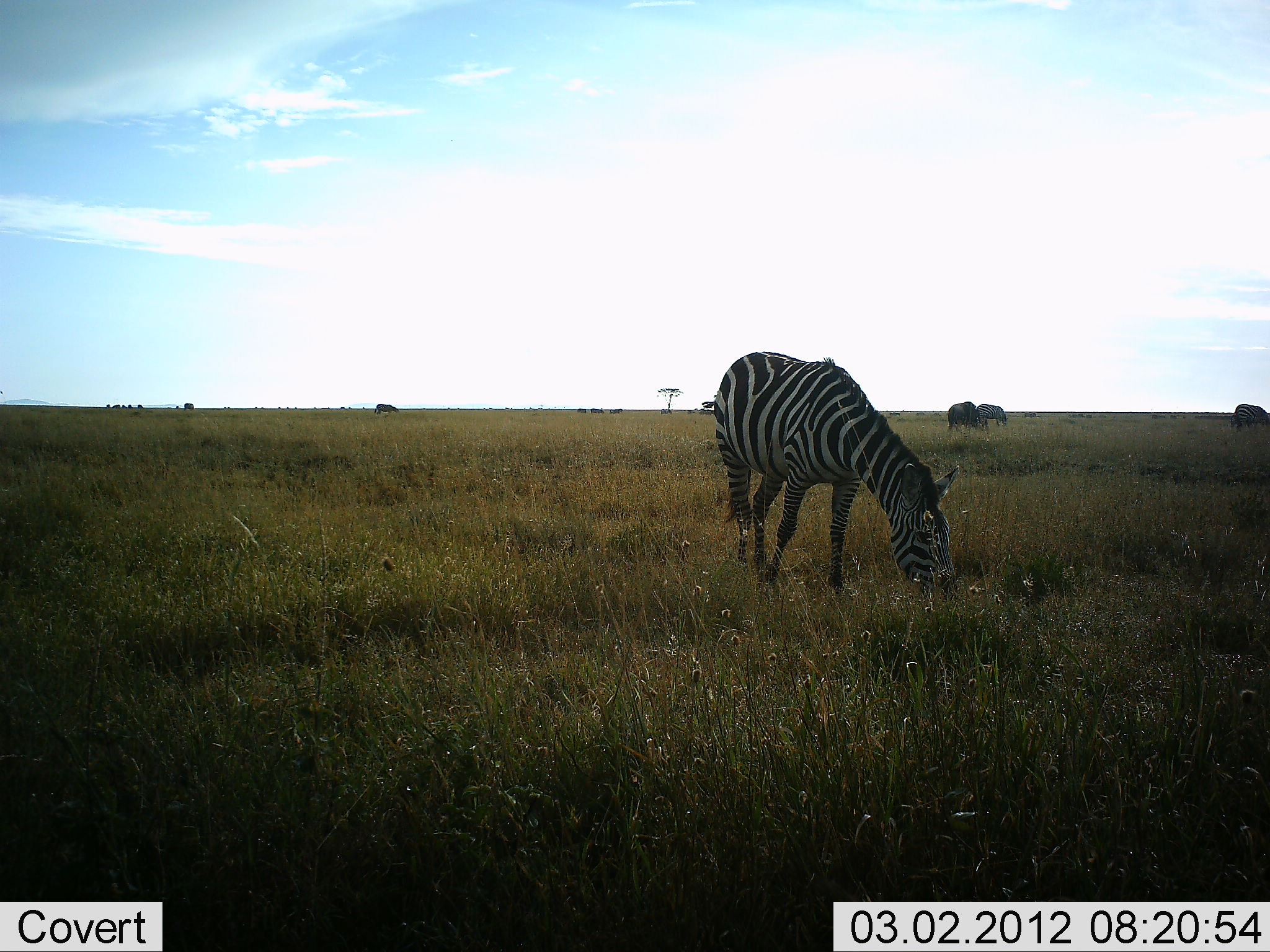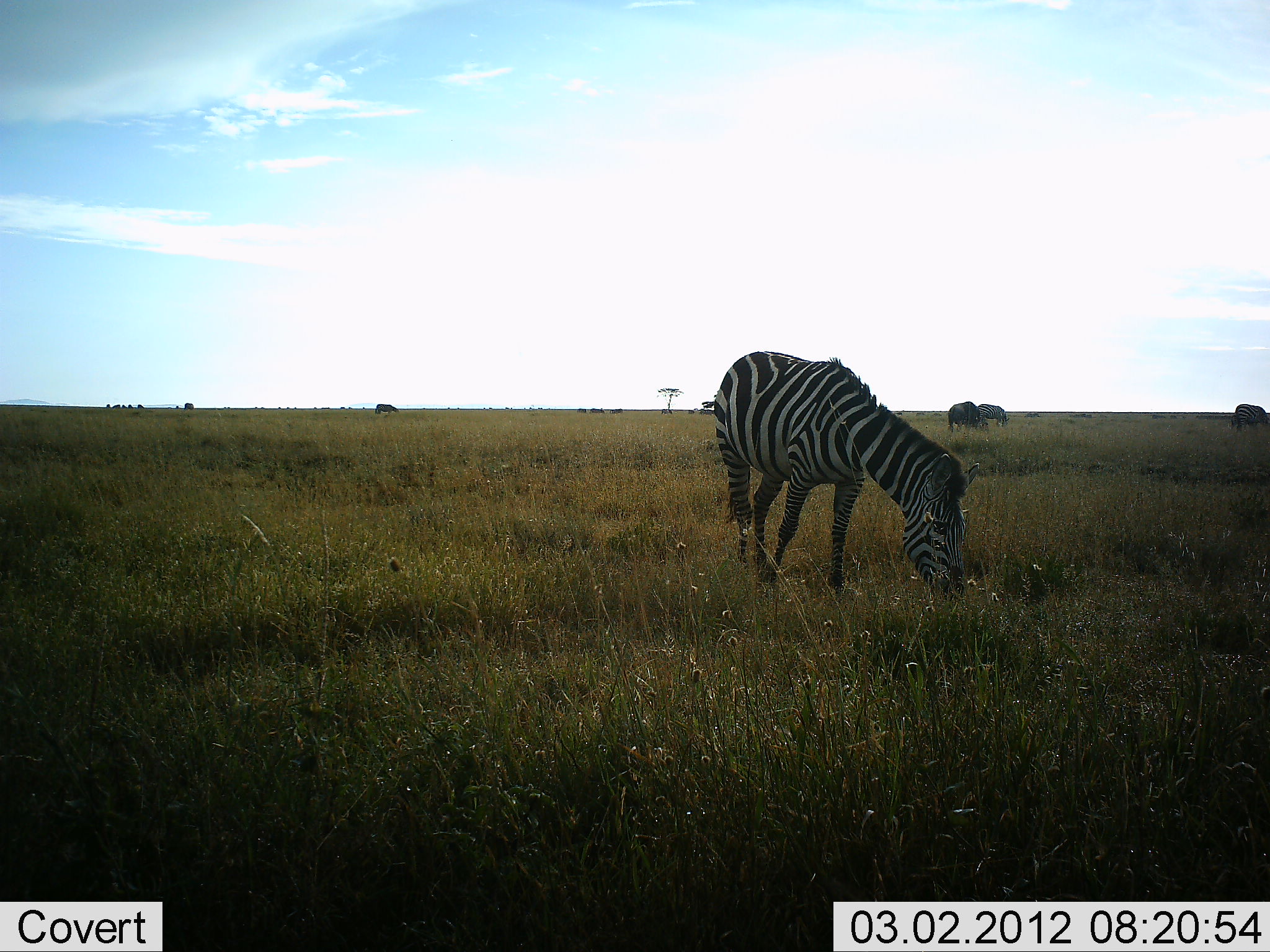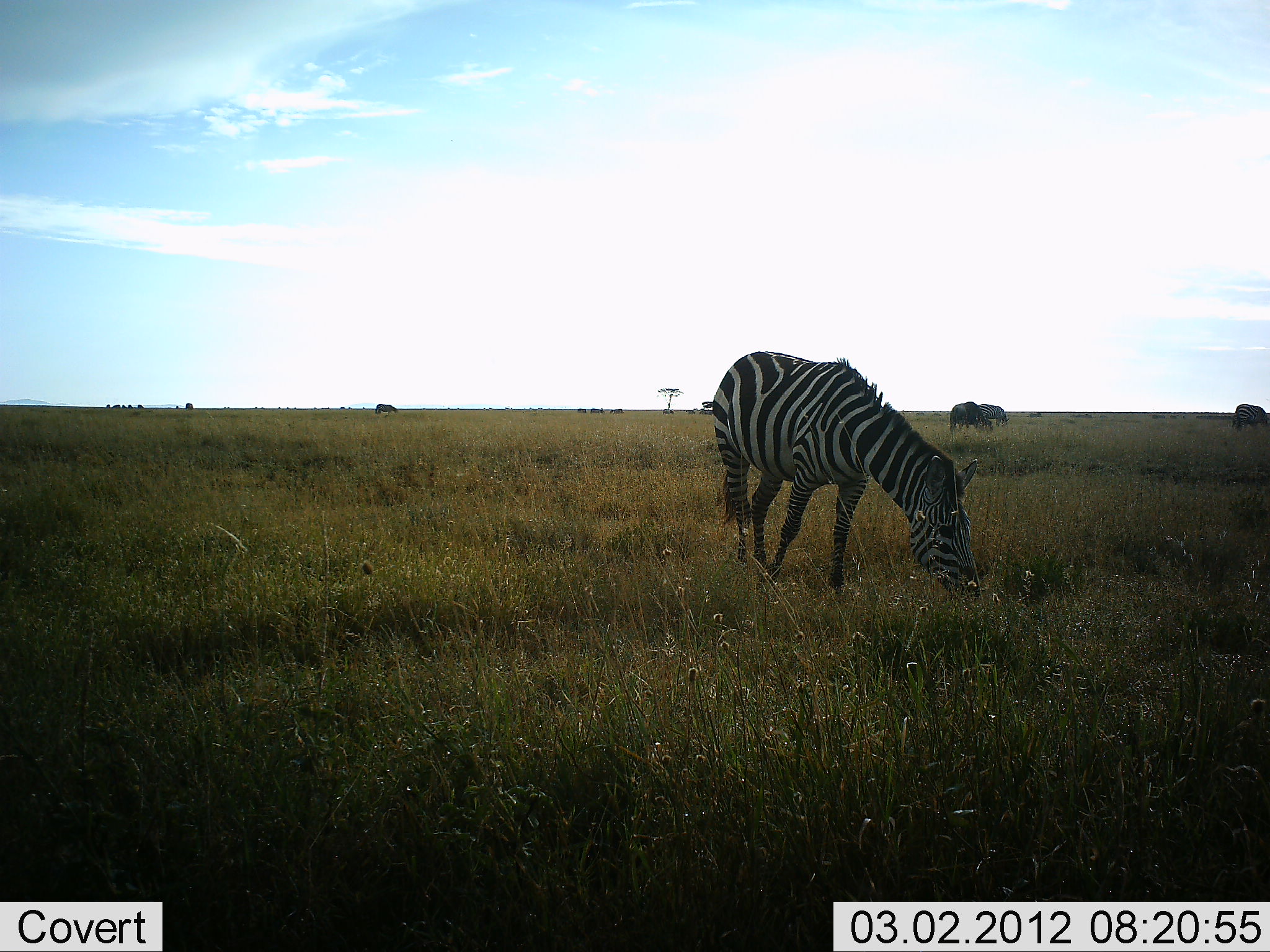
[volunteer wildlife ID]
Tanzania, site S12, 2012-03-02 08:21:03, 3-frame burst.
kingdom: Animalia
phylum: Chordata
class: Mammalia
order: Perissodactyla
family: Equidae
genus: Equus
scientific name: Equus quagga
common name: plains zebra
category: zebra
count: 1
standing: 25%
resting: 0%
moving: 0%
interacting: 0%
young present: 0%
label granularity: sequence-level